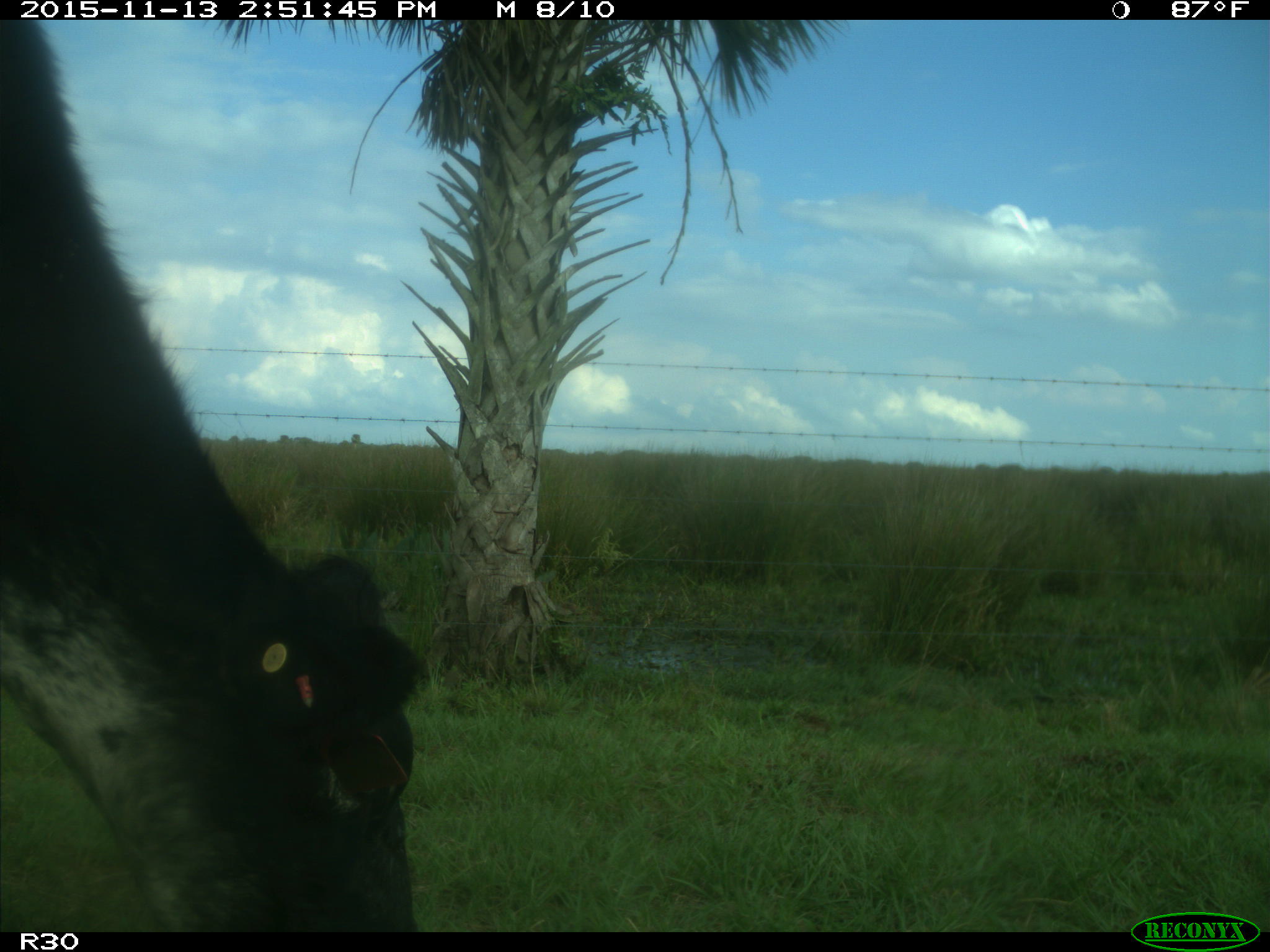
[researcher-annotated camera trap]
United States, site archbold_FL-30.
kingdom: Animalia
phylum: Chordata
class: Mammalia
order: Artiodactyla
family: Bovidae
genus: Bos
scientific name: Bos taurus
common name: domestic cow